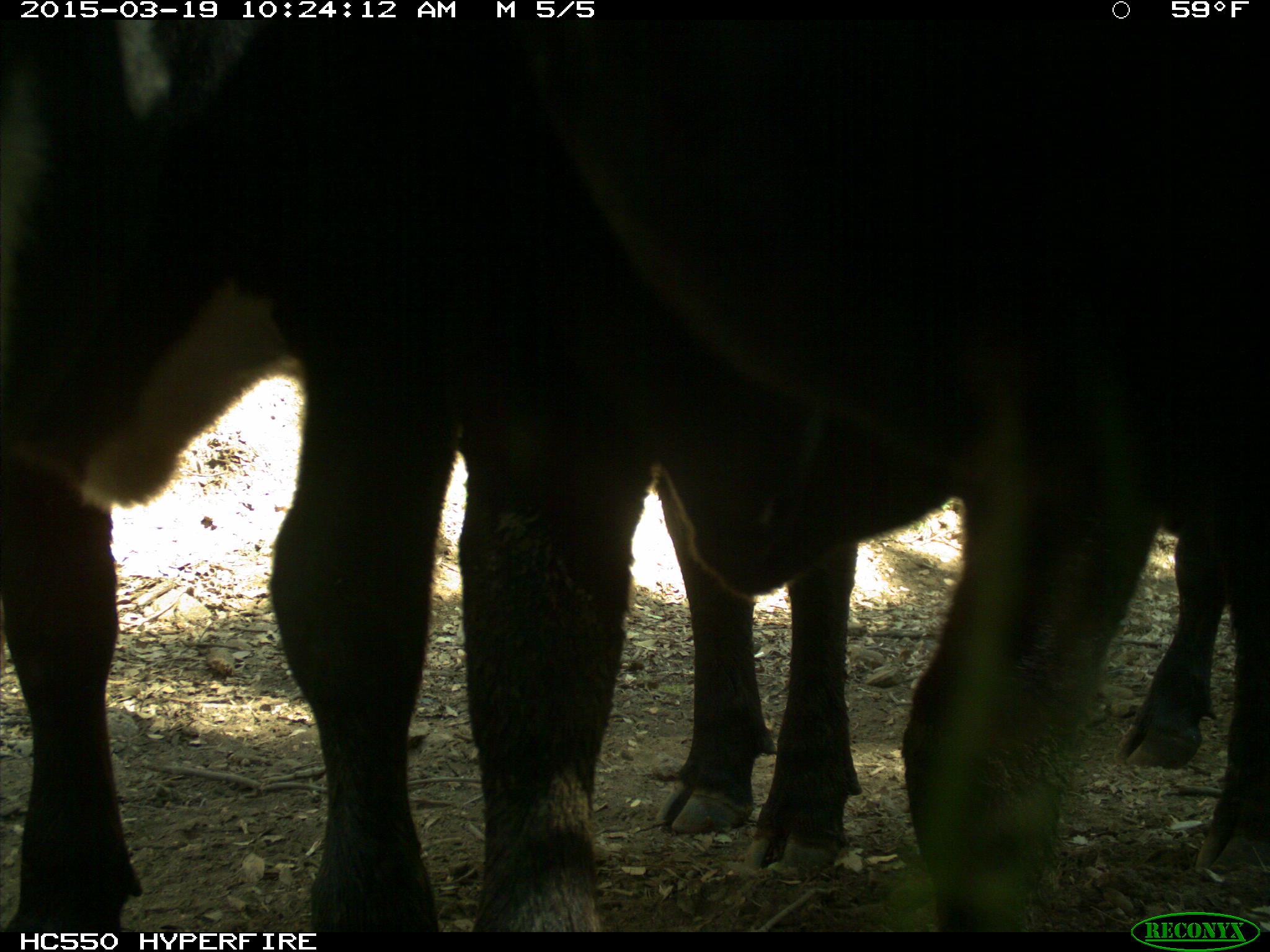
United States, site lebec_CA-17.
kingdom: Animalia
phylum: Chordata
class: Mammalia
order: Artiodactyla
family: Bovidae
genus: Bos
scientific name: Bos taurus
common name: domestic cow